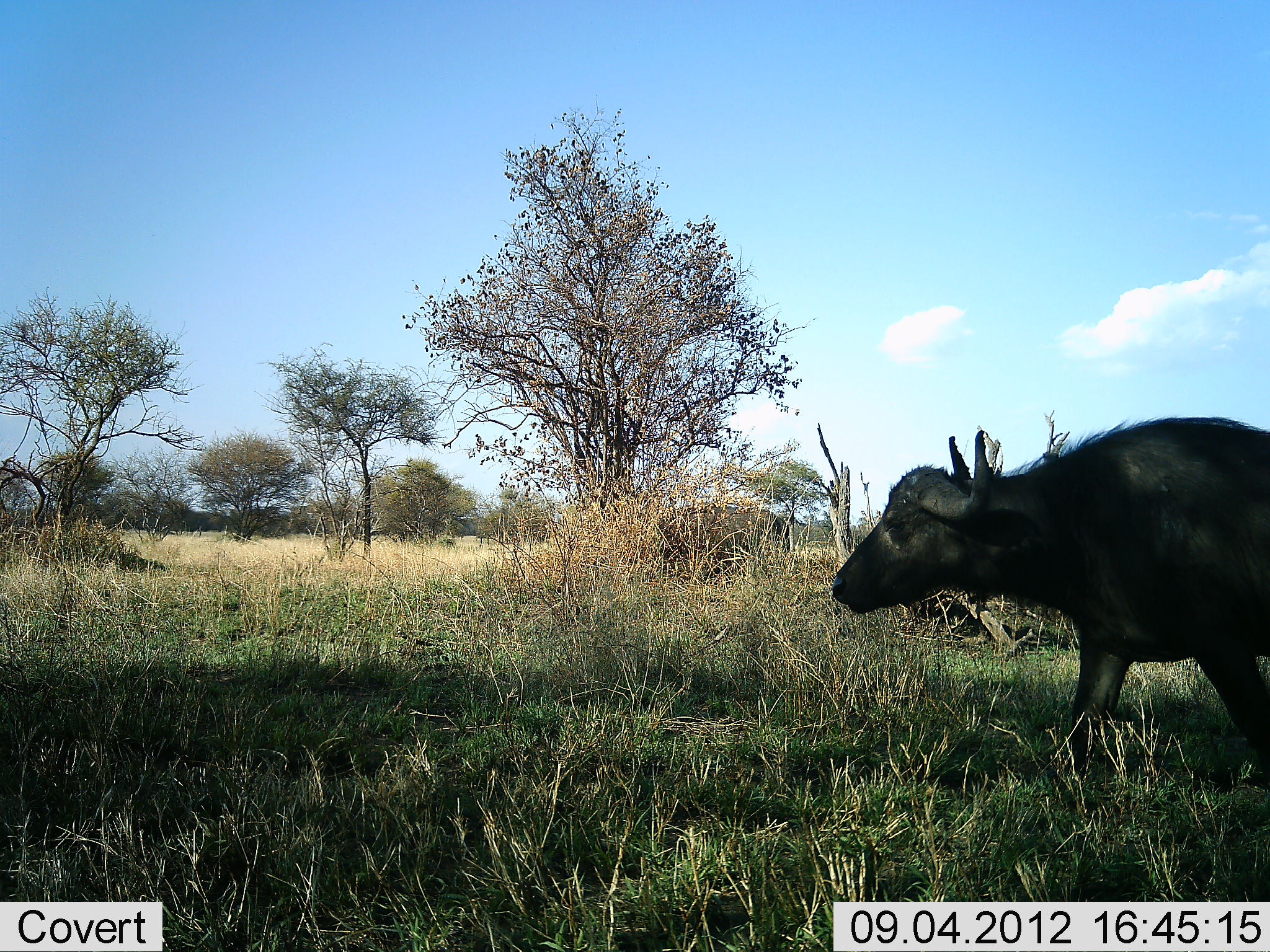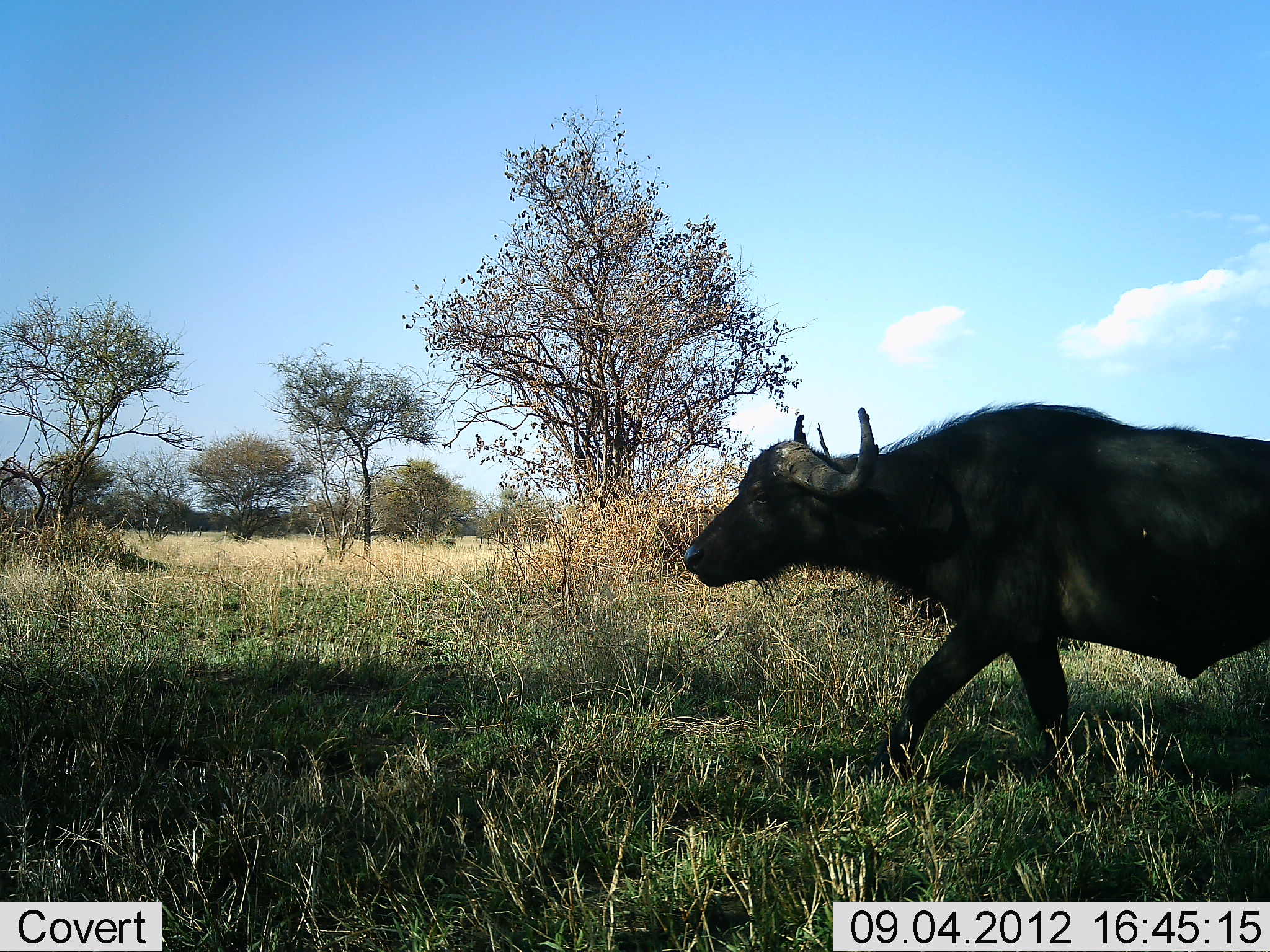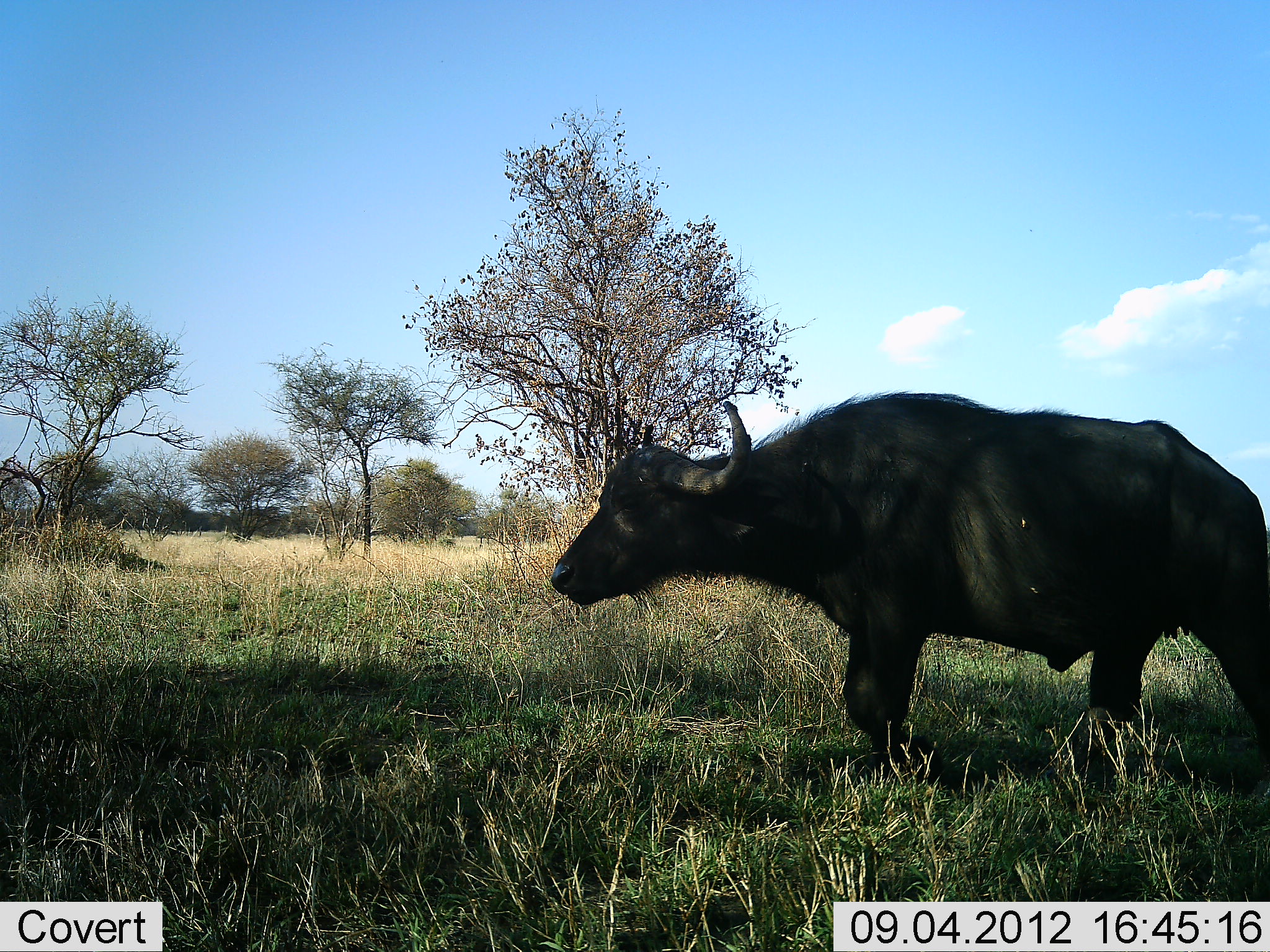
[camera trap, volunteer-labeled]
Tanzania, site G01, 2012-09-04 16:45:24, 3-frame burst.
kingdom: Animalia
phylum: Chordata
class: Mammalia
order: Artiodactyla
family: Bovidae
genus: Syncerus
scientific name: Syncerus caffer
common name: cape buffalo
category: buffalo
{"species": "buffalo (cape buffalo) (Syncerus caffer)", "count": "1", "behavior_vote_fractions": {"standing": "0%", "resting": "0%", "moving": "100%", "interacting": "0%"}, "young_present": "0%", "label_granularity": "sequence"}